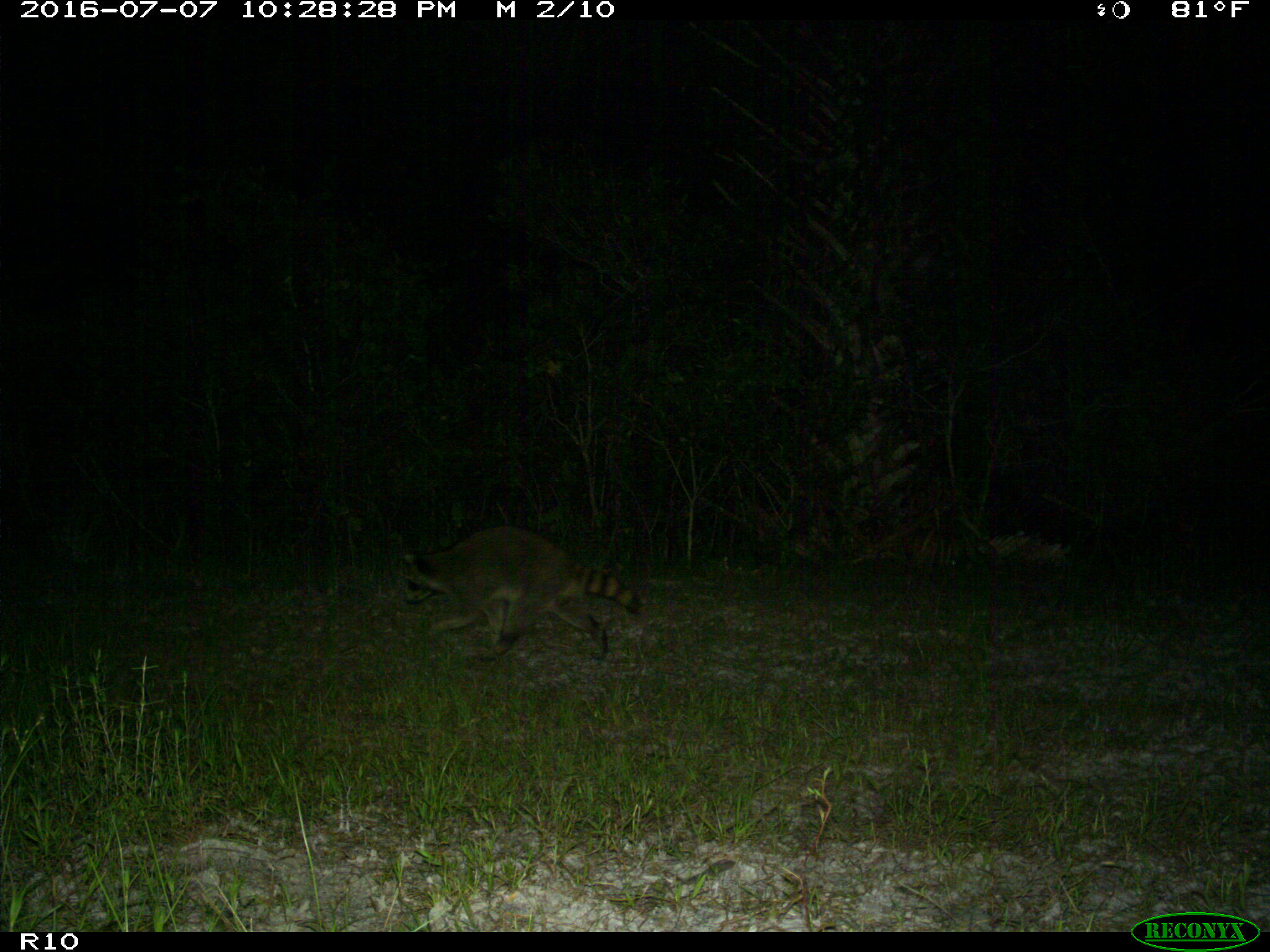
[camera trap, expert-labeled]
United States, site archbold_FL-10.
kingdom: Animalia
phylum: Chordata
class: Mammalia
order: Carnivora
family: Procyonidae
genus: Procyon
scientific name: Procyon lotor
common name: common raccoon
Procyon lotor (common raccoon).